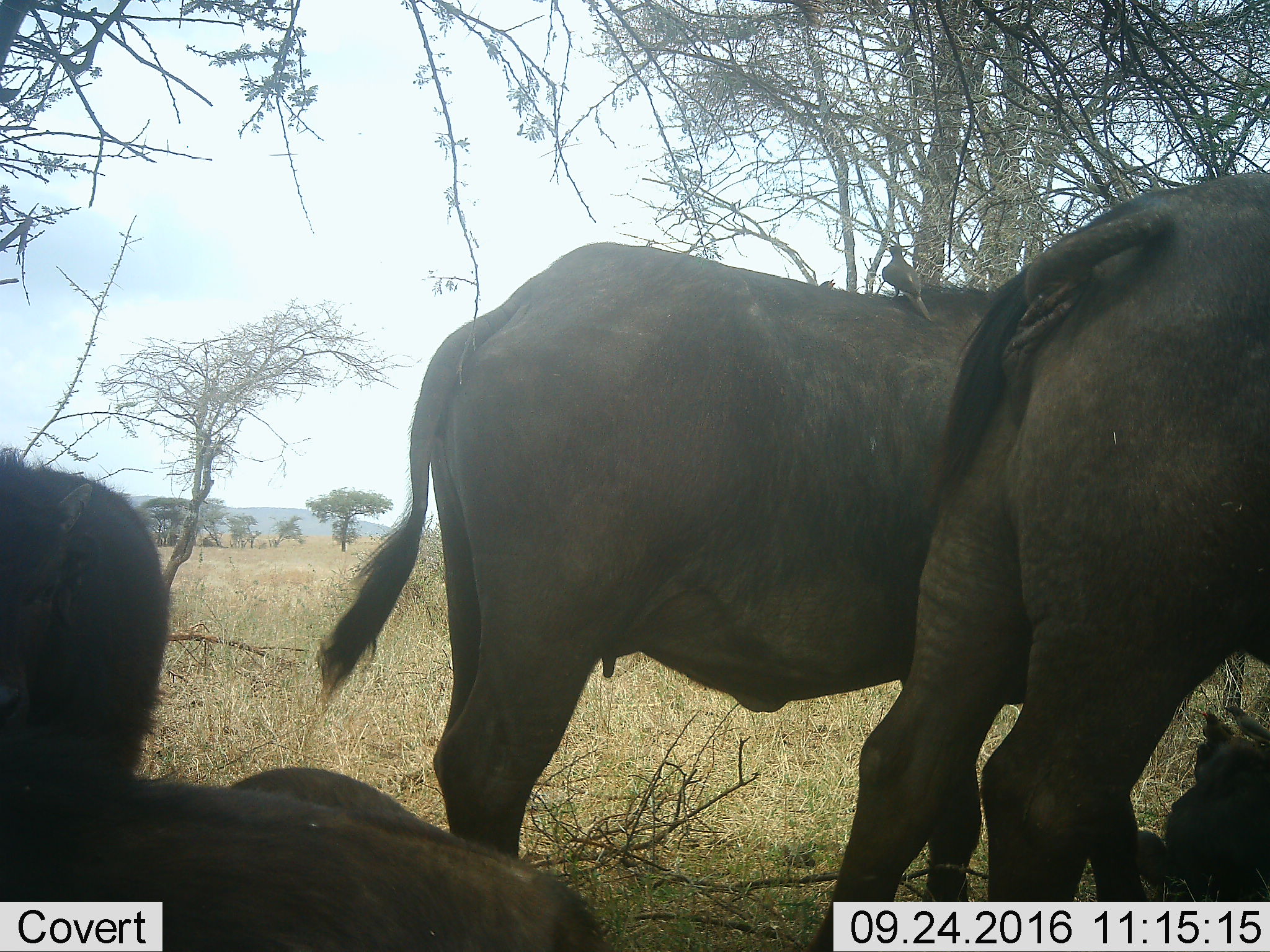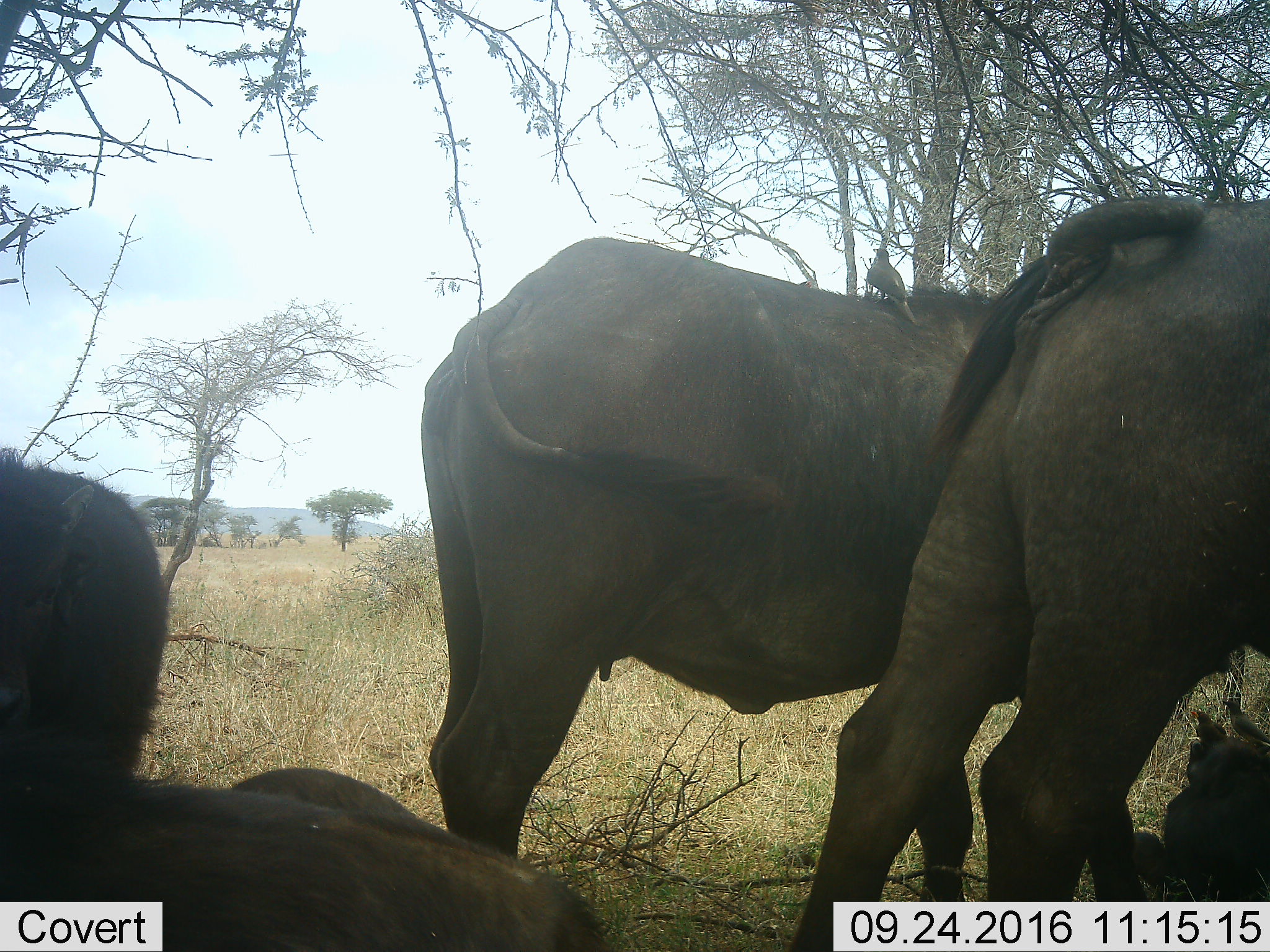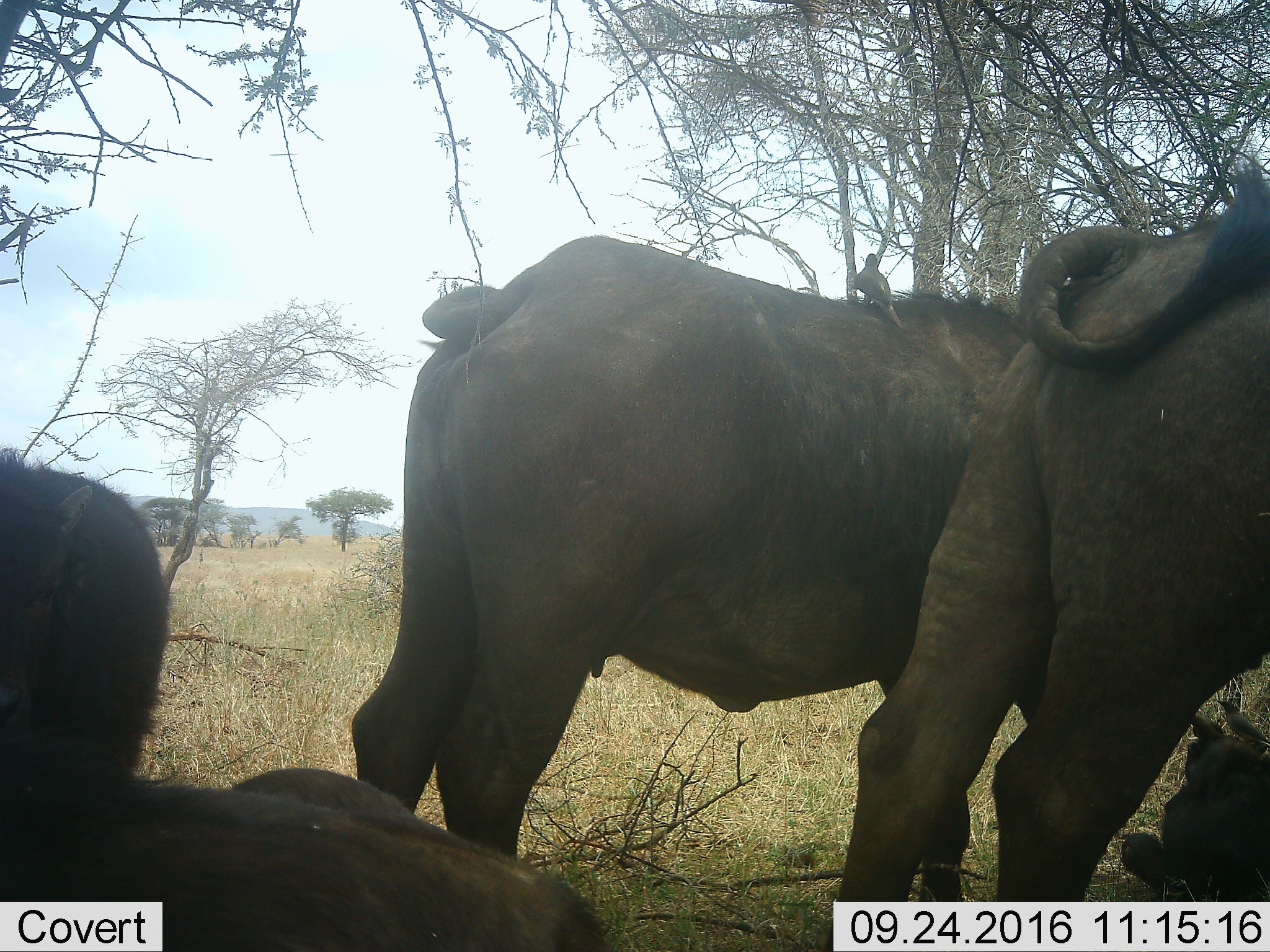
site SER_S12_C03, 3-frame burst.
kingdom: Animalia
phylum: Chordata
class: Mammalia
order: Artiodactyla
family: Bovidae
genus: Syncerus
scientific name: Syncerus caffer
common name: african buffalo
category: buffalo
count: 4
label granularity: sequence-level